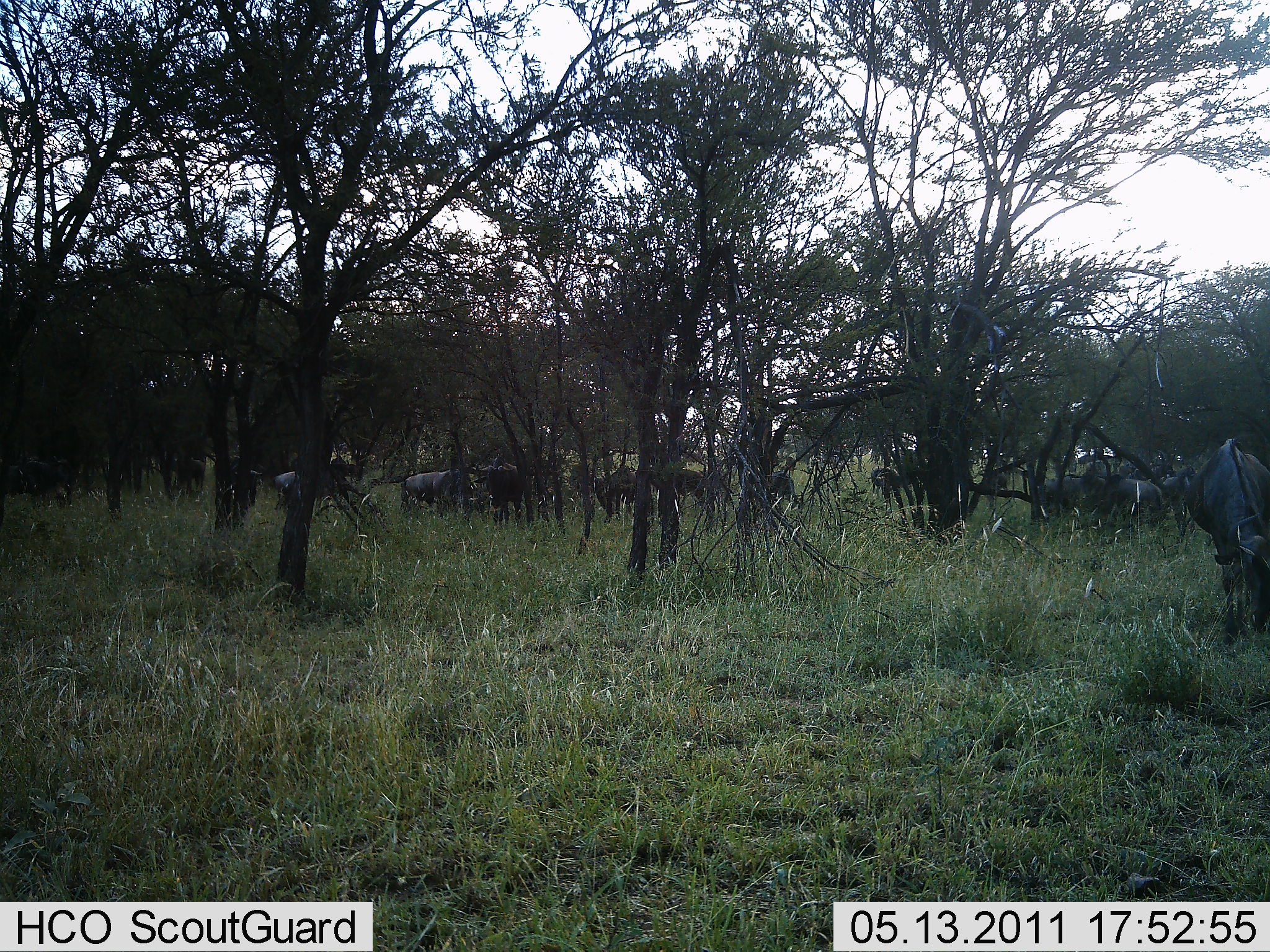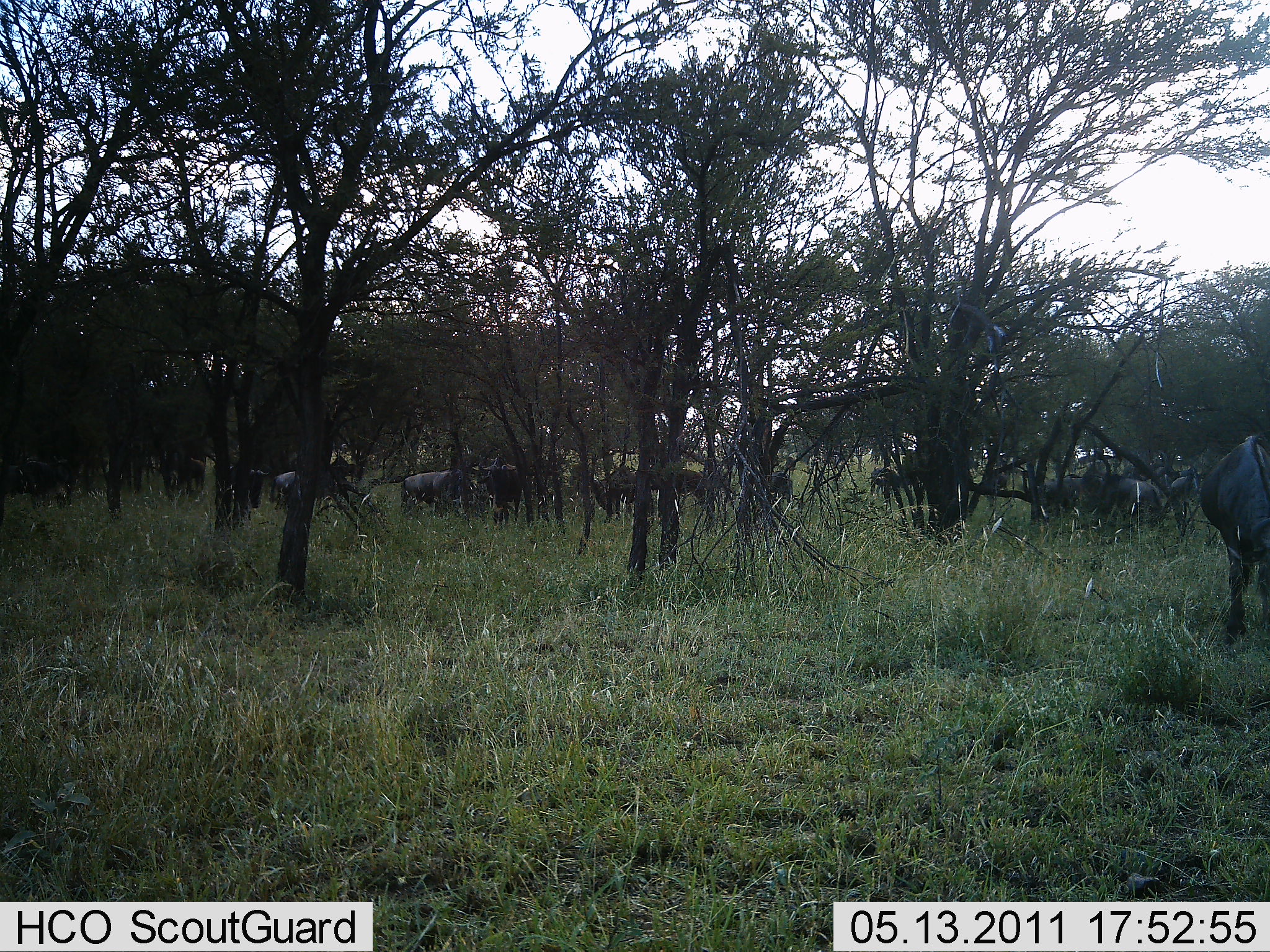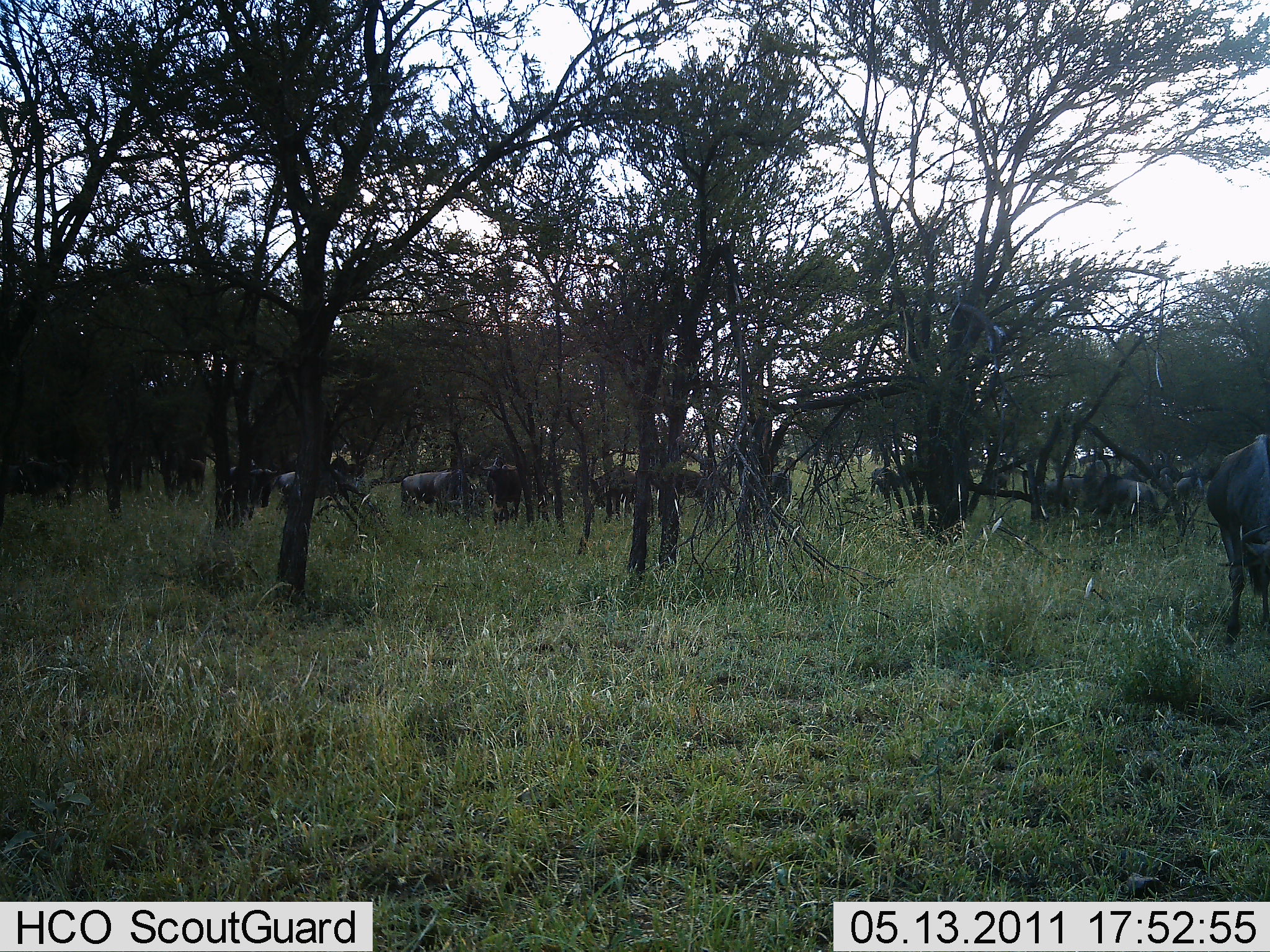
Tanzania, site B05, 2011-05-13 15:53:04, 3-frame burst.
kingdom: Animalia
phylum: Chordata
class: Mammalia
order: Artiodactyla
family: Bovidae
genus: Connochaetes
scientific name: Connochaetes taurinus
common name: blue wildebeest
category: wildebeest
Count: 11-50.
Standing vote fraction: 91%.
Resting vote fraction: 18%.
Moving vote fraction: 18%.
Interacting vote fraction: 9%.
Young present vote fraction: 0%.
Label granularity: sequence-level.